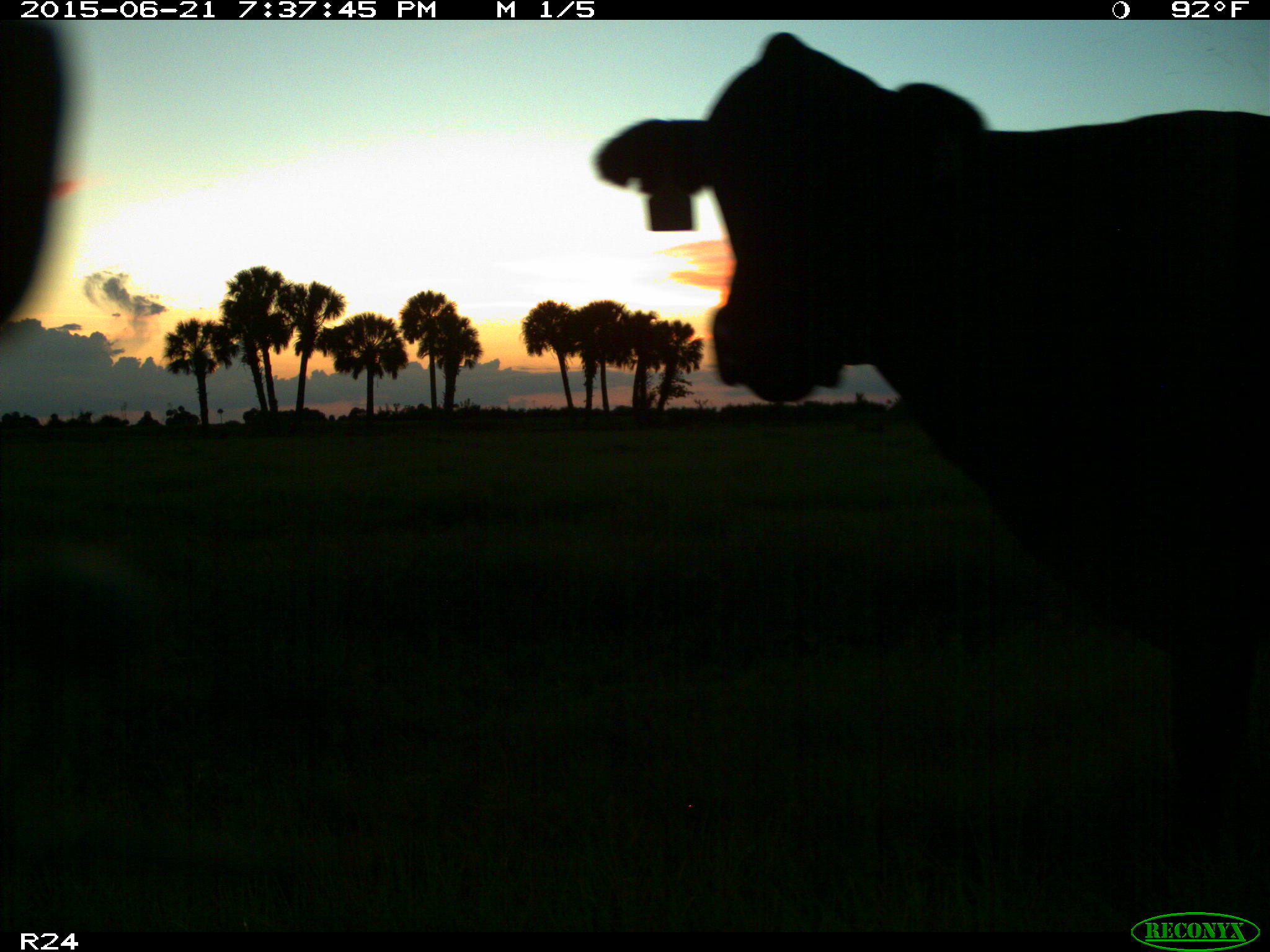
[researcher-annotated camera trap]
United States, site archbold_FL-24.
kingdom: Animalia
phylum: Chordata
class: Mammalia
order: Artiodactyla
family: Bovidae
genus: Bos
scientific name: Bos taurus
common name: domestic cow